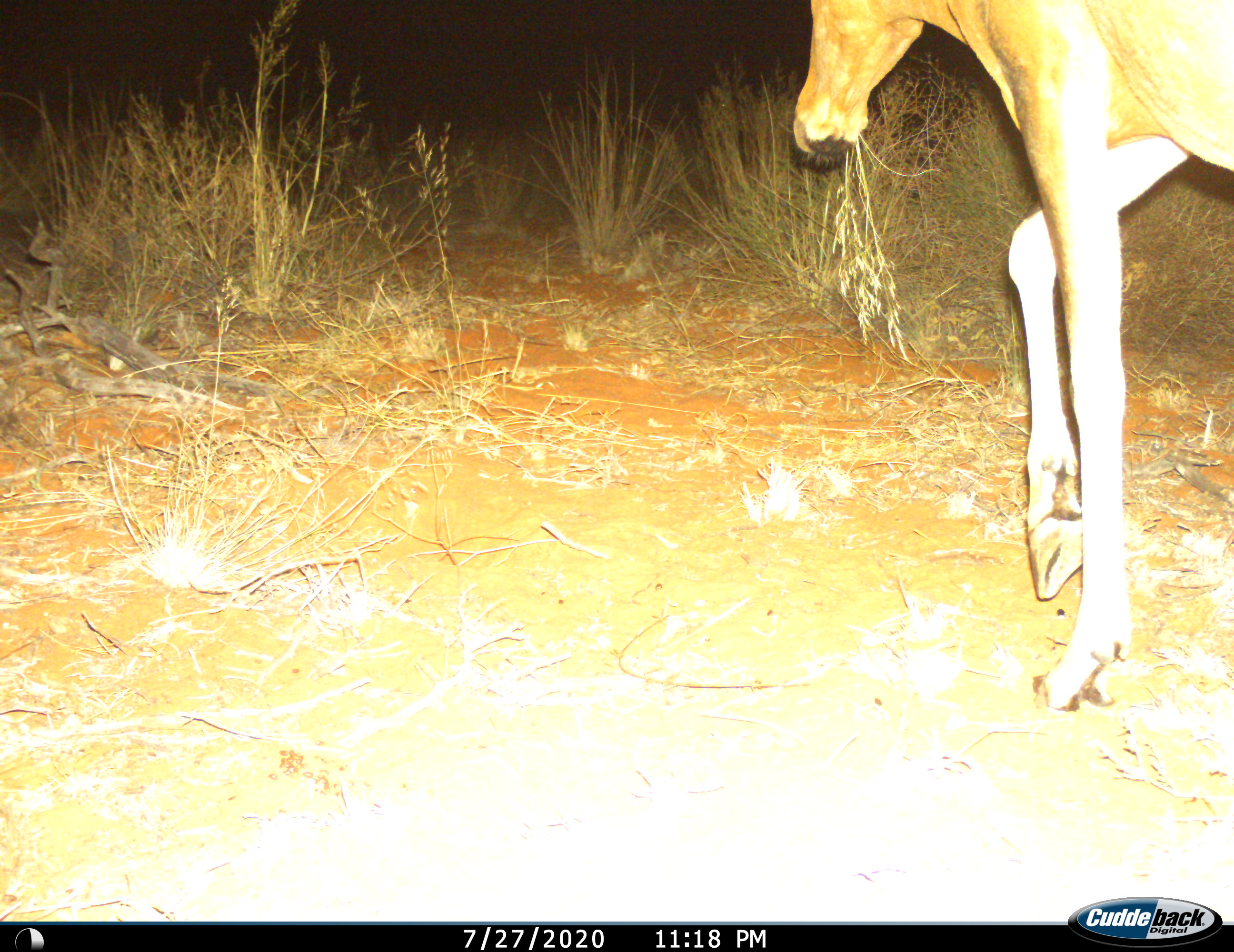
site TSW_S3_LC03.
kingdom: Animalia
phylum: Chordata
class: Mammalia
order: Artiodactyla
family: Bovidae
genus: Alcelaphus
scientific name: Alcelaphus buselaphus caama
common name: red hartebeest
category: hartebeestred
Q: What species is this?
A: Hartebeestred (red hartebeest) (Alcelaphus buselaphus caama).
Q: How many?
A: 1.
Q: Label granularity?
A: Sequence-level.